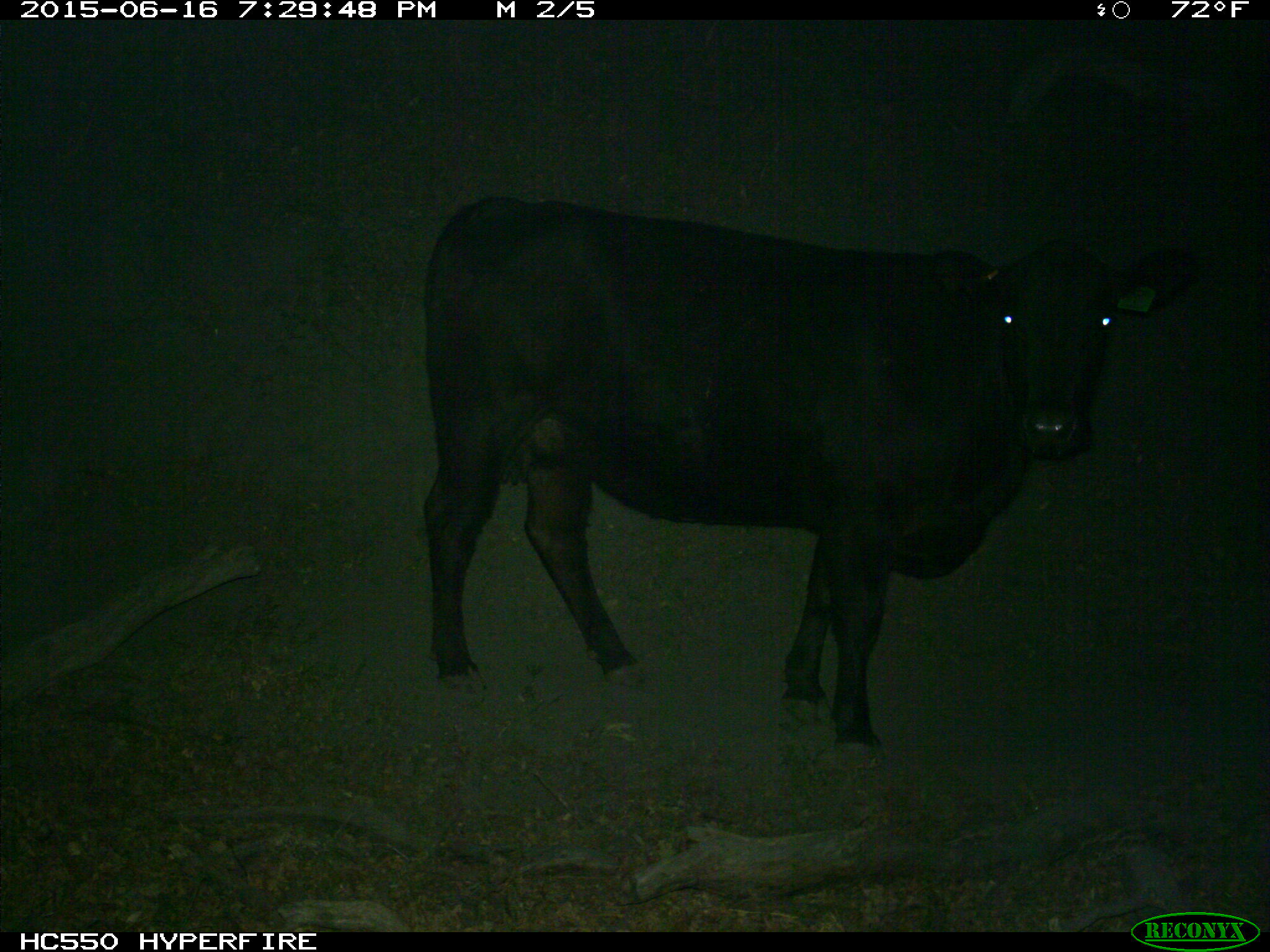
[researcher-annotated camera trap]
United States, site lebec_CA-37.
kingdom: Animalia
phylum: Chordata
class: Mammalia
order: Artiodactyla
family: Bovidae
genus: Bos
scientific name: Bos taurus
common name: domestic cow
Bos taurus (domestic cow).